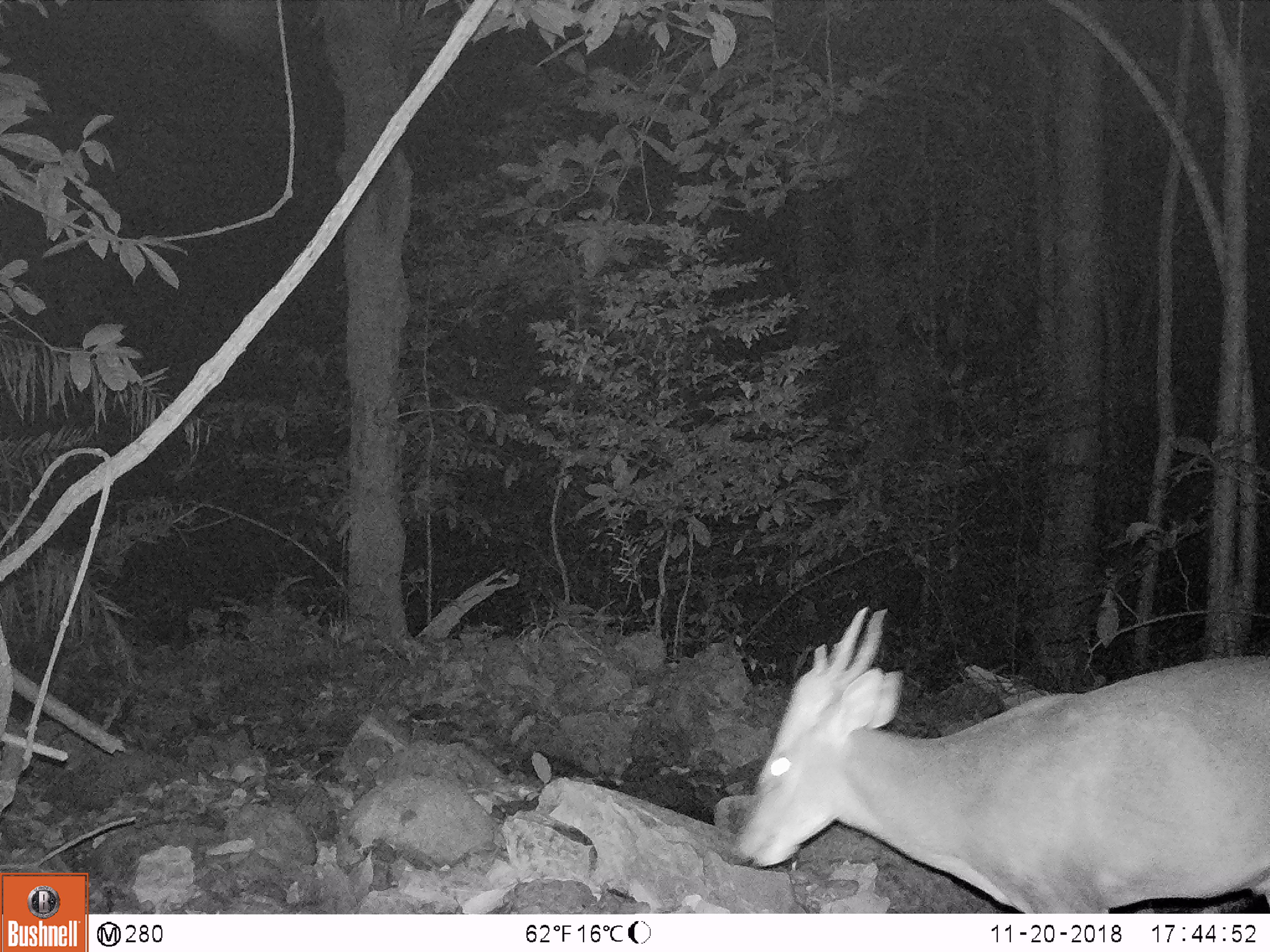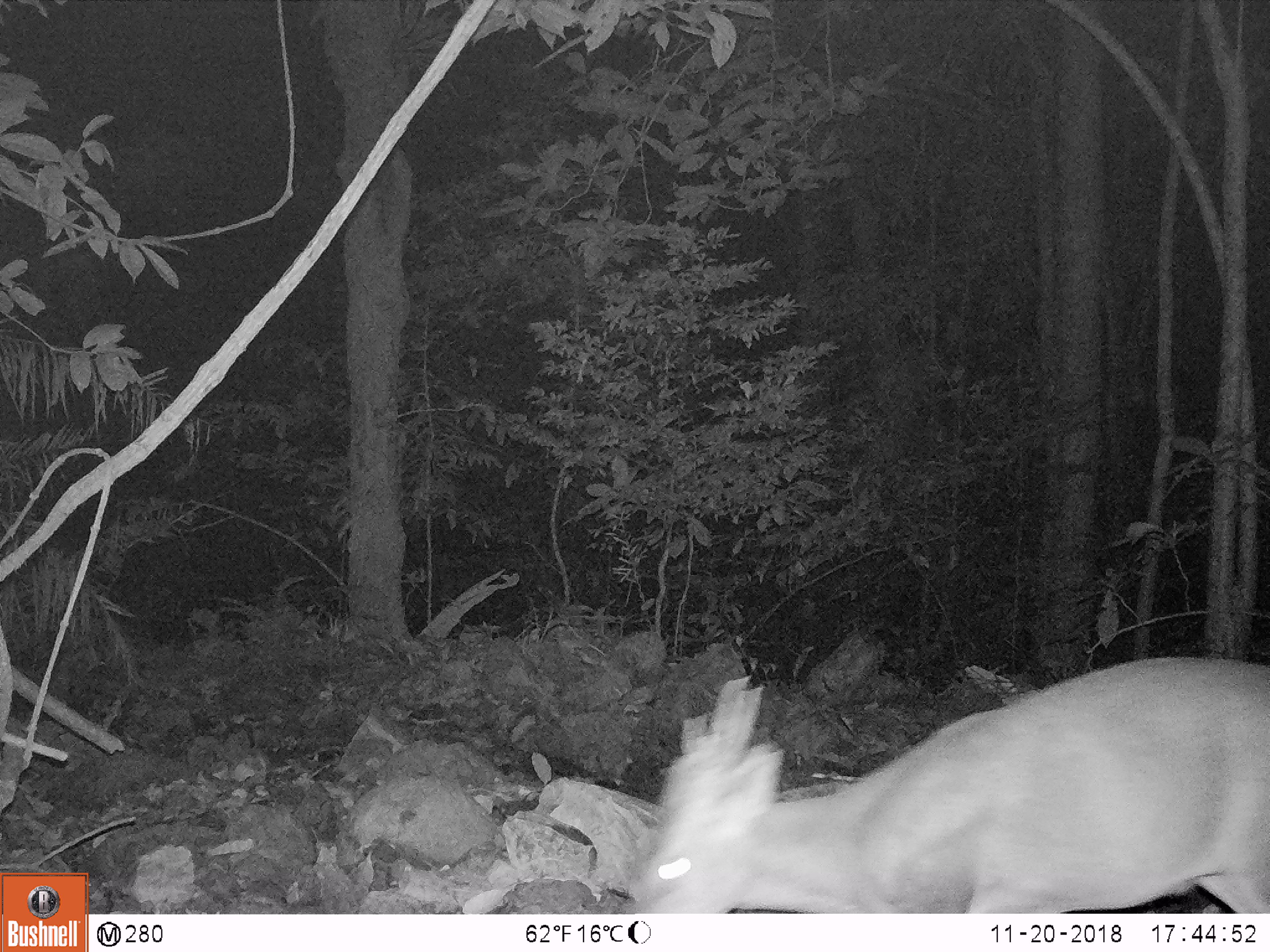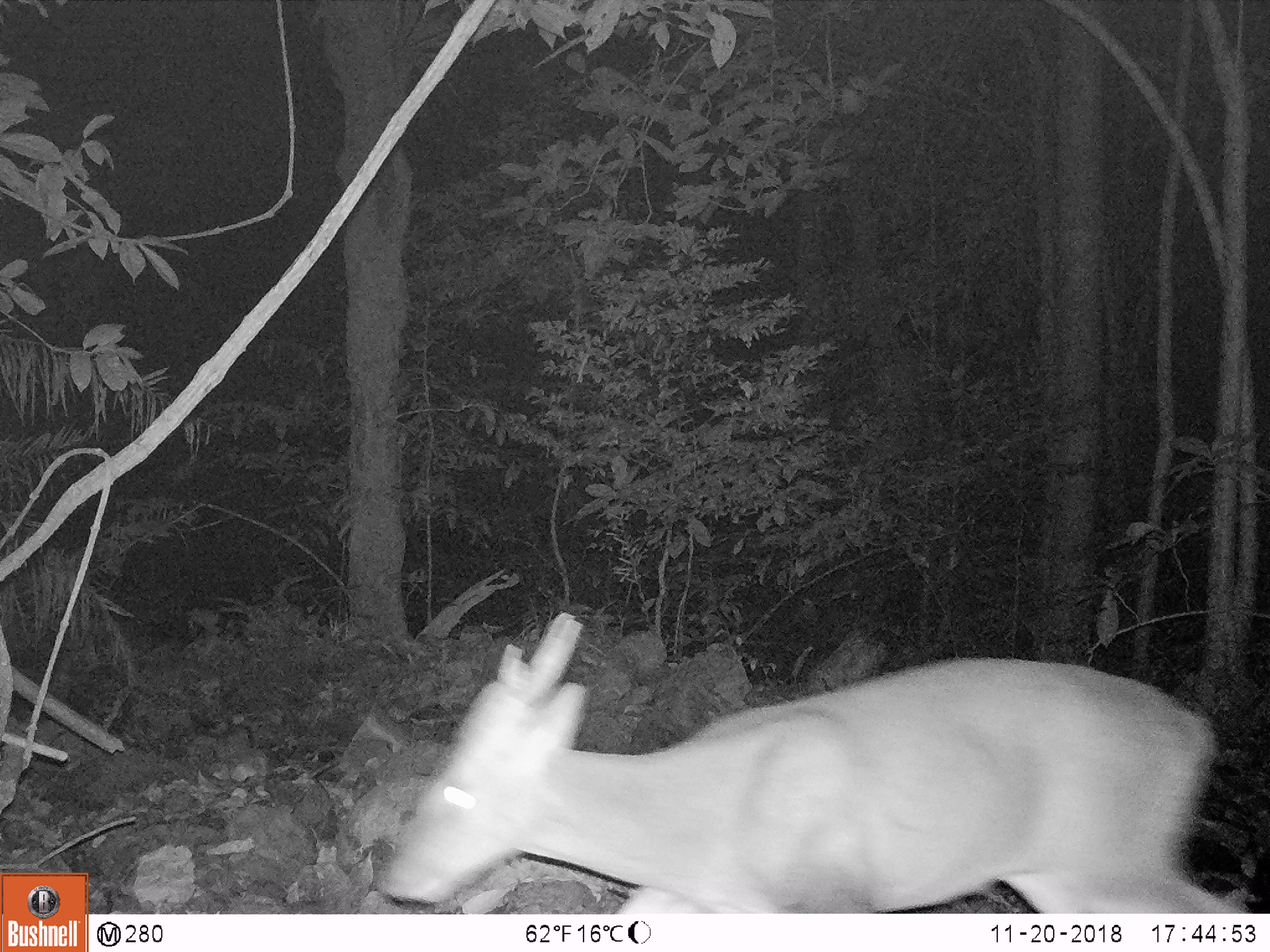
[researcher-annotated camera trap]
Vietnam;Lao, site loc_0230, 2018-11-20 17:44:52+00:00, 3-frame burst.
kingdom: Animalia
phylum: Chordata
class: Mammalia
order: Artiodactyla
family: Cervidae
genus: Muntiacus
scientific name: Muntiacus vuquangensis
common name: large-antlered muntjac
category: large antlered muntjac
Large antlered muntjac (large-antlered muntjac) (Muntiacus vuquangensis). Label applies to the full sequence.